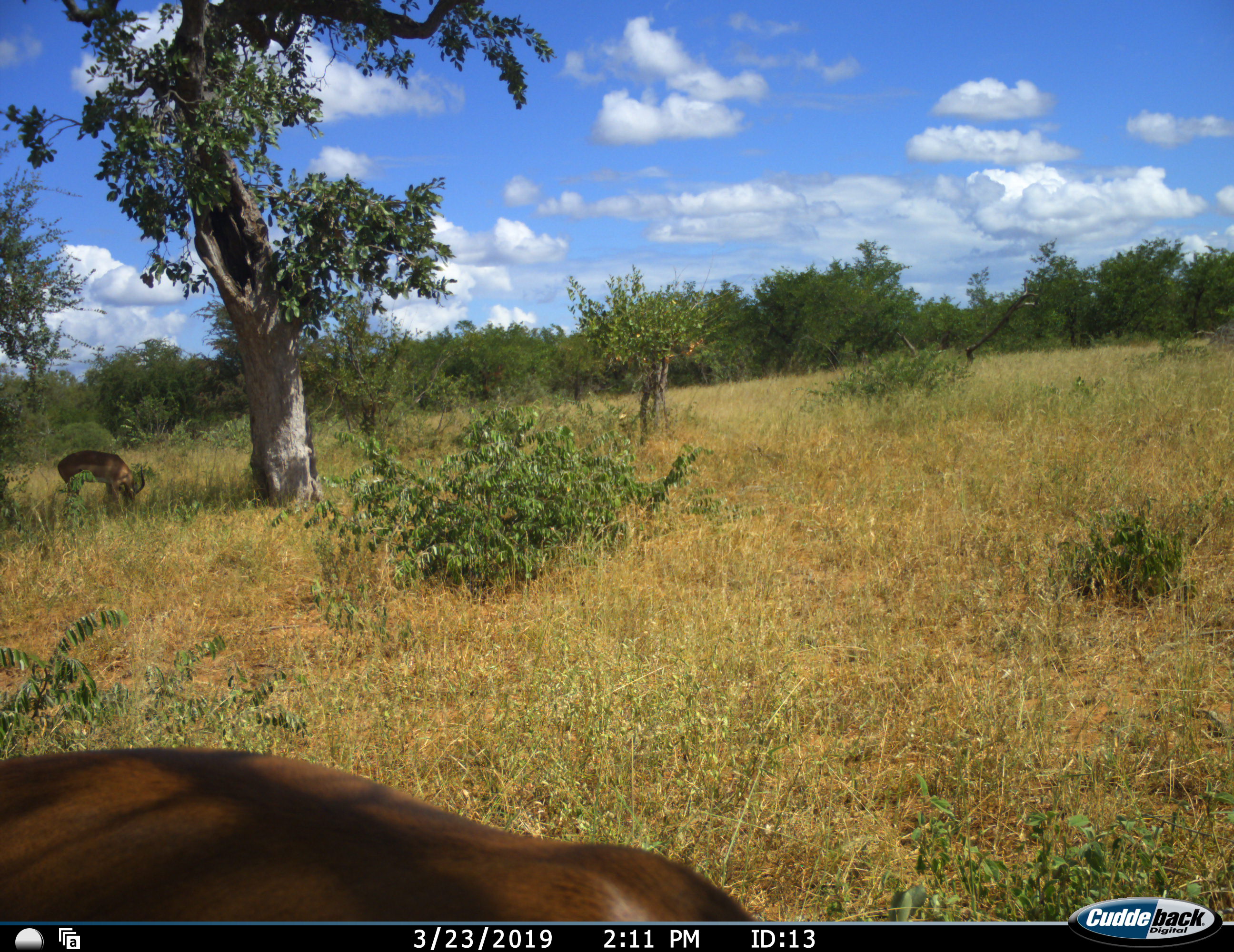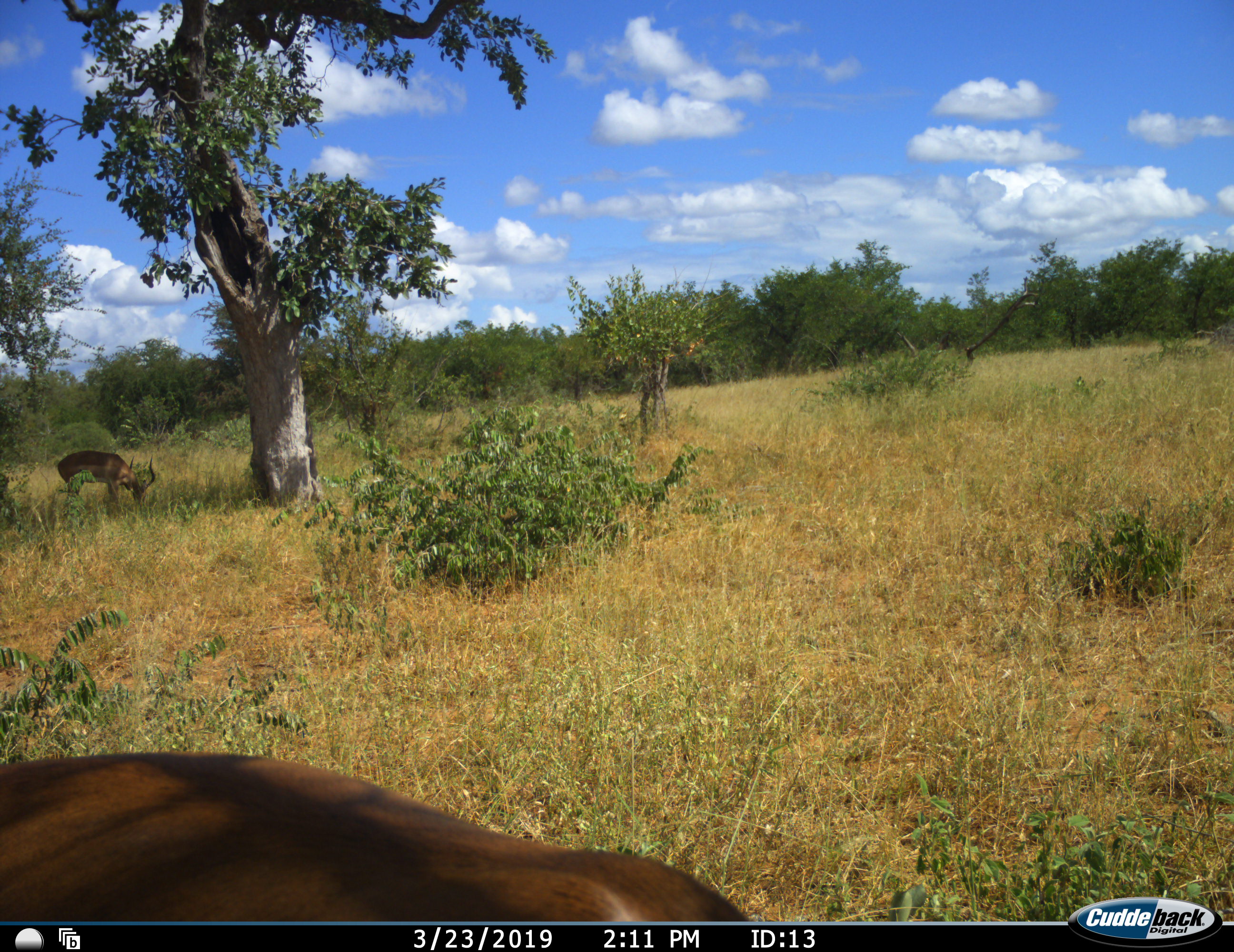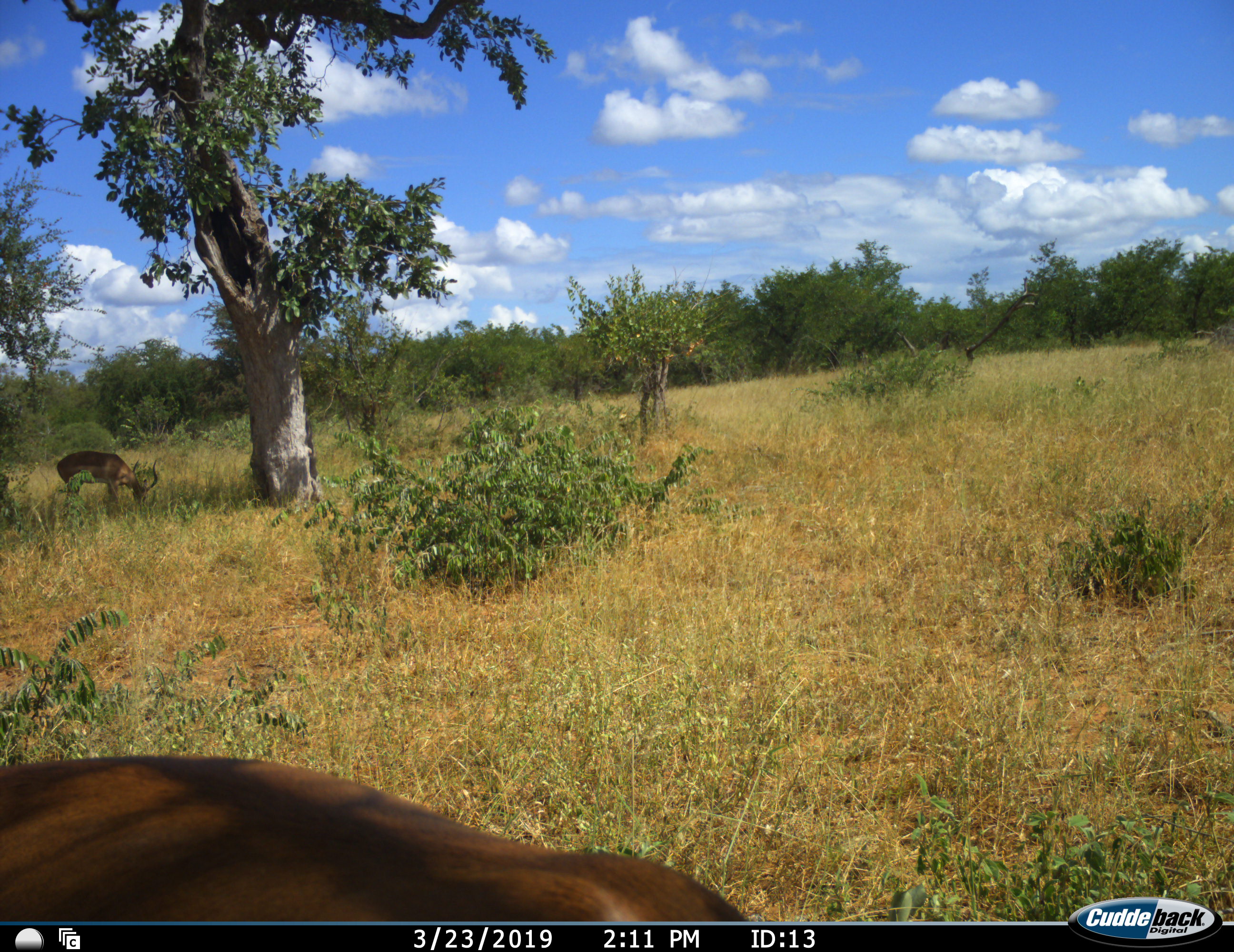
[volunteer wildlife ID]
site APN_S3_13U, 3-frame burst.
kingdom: Animalia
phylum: Chordata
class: Mammalia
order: Artiodactyla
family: Bovidae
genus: Aepyceros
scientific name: Aepyceros melampus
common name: impala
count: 2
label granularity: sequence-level